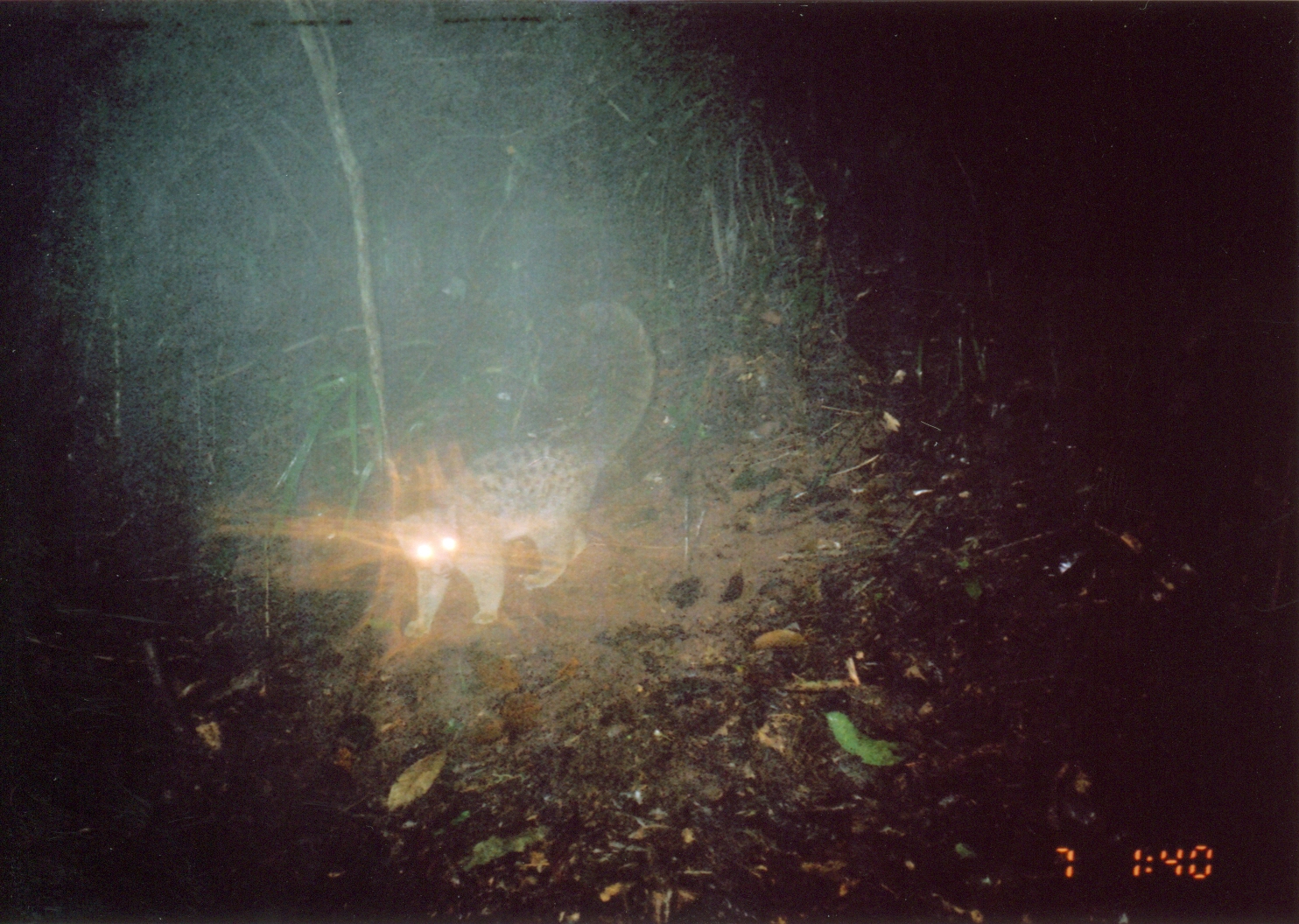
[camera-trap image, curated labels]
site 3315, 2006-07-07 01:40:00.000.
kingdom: Animalia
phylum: Chordata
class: Mammalia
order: Carnivora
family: Nandiniidae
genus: Nandinia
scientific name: Nandinia binotata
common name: african palm-civet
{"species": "Nandinia binotata (african palm-civet)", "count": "1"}